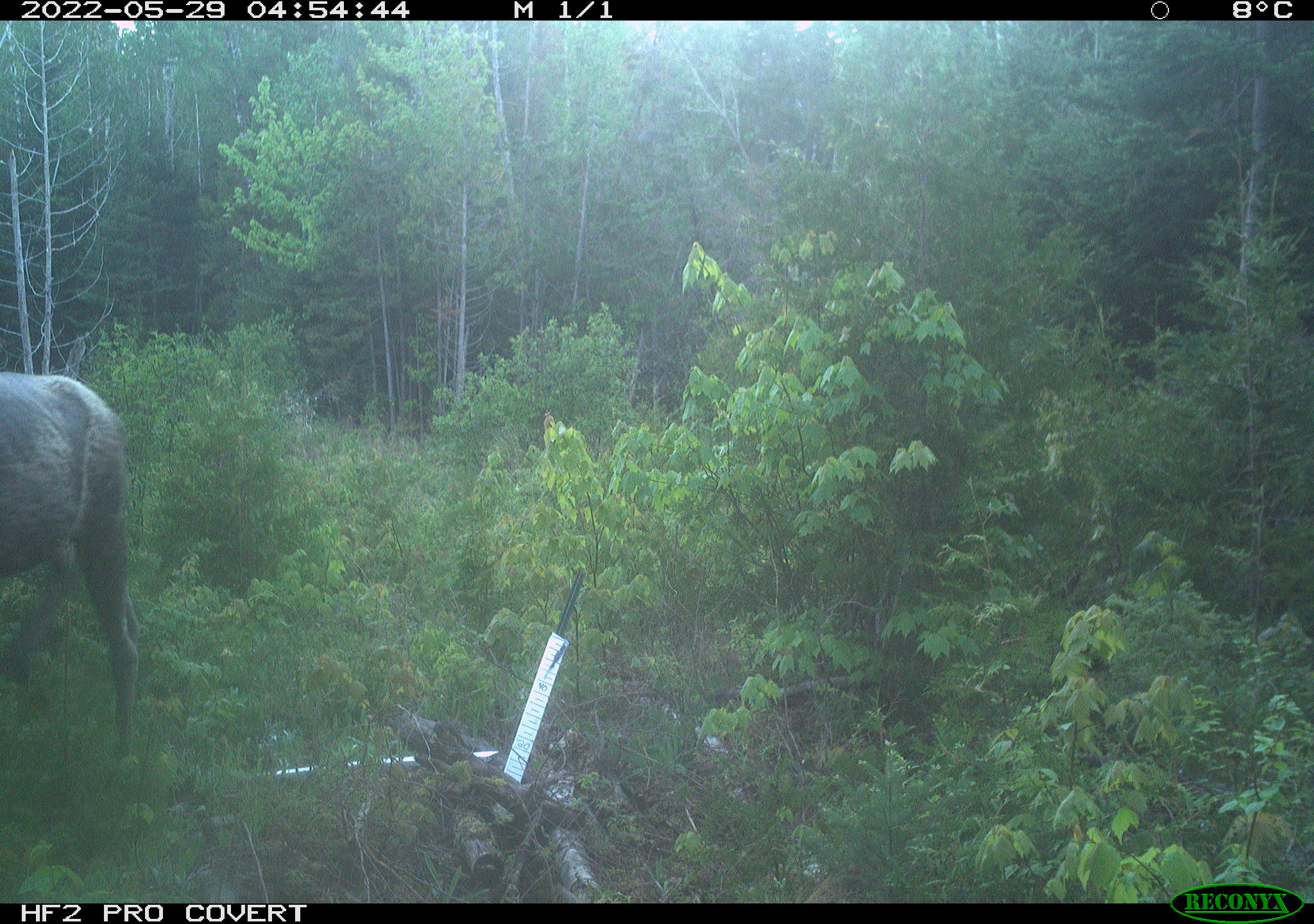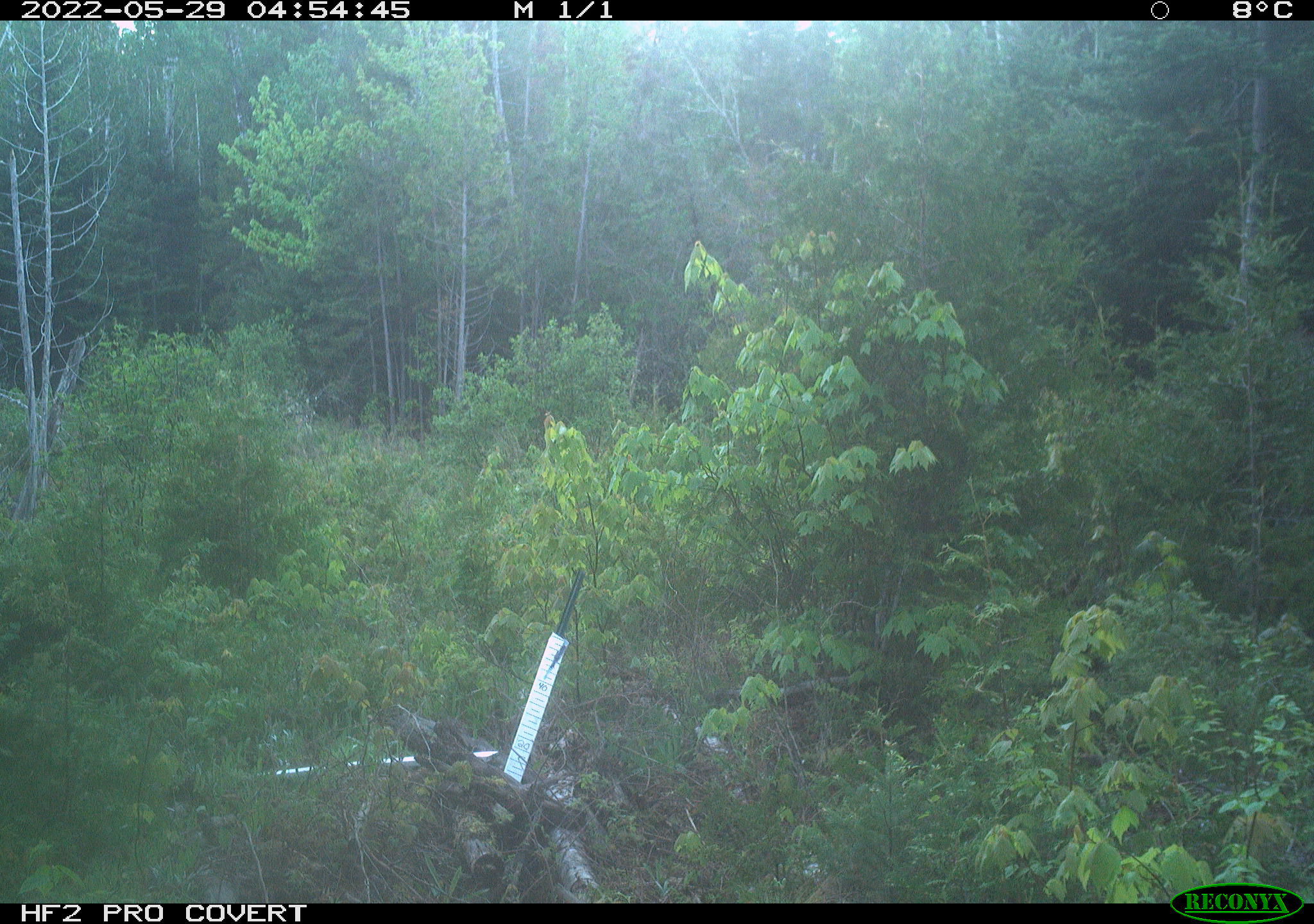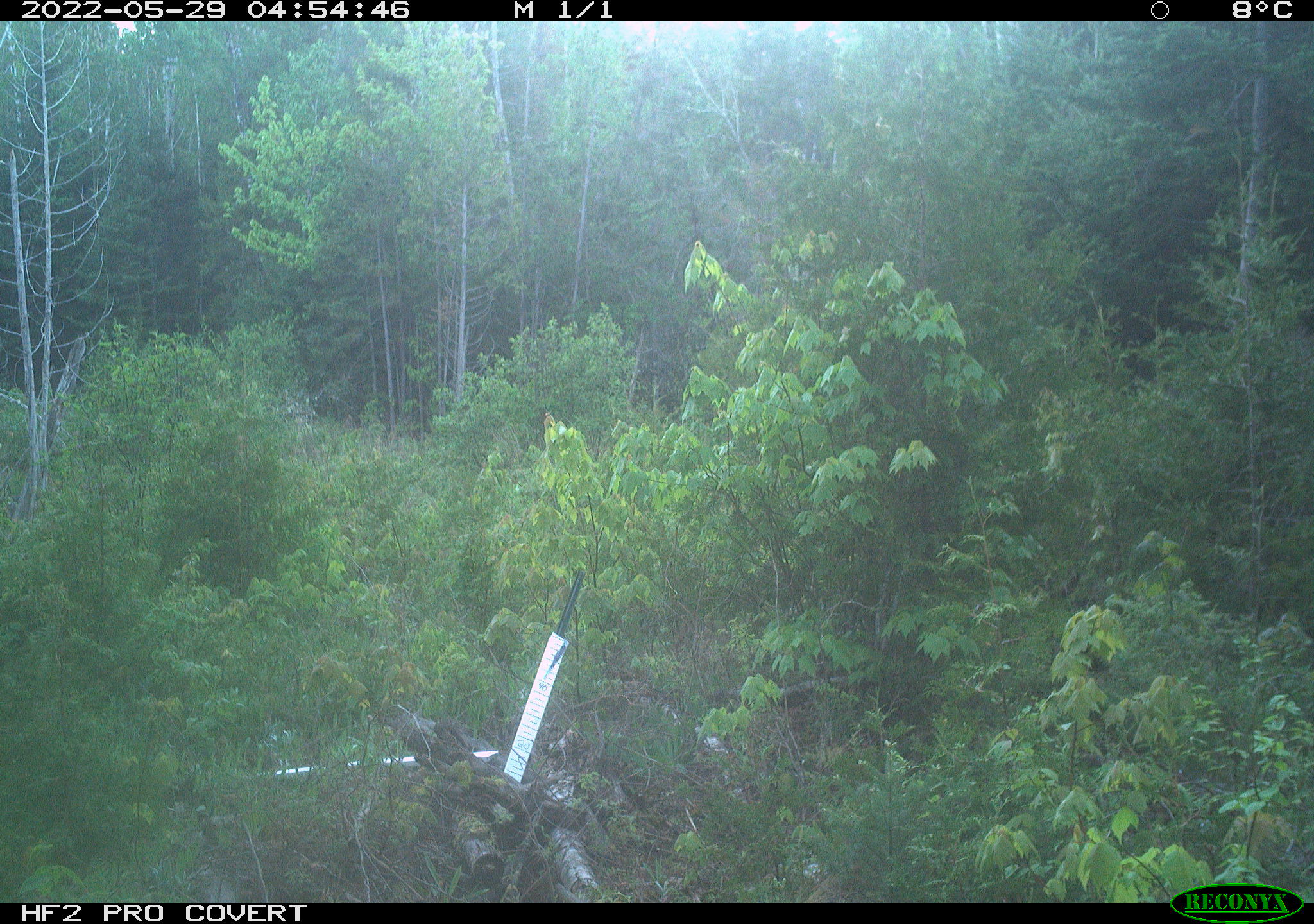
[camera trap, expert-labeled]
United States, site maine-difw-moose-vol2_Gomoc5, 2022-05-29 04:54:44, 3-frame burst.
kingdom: Animalia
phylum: Chordata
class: Mammalia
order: Artiodactyla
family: Cervidae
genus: Alces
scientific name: Alces alces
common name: moose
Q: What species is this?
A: Moose (Alces alces).